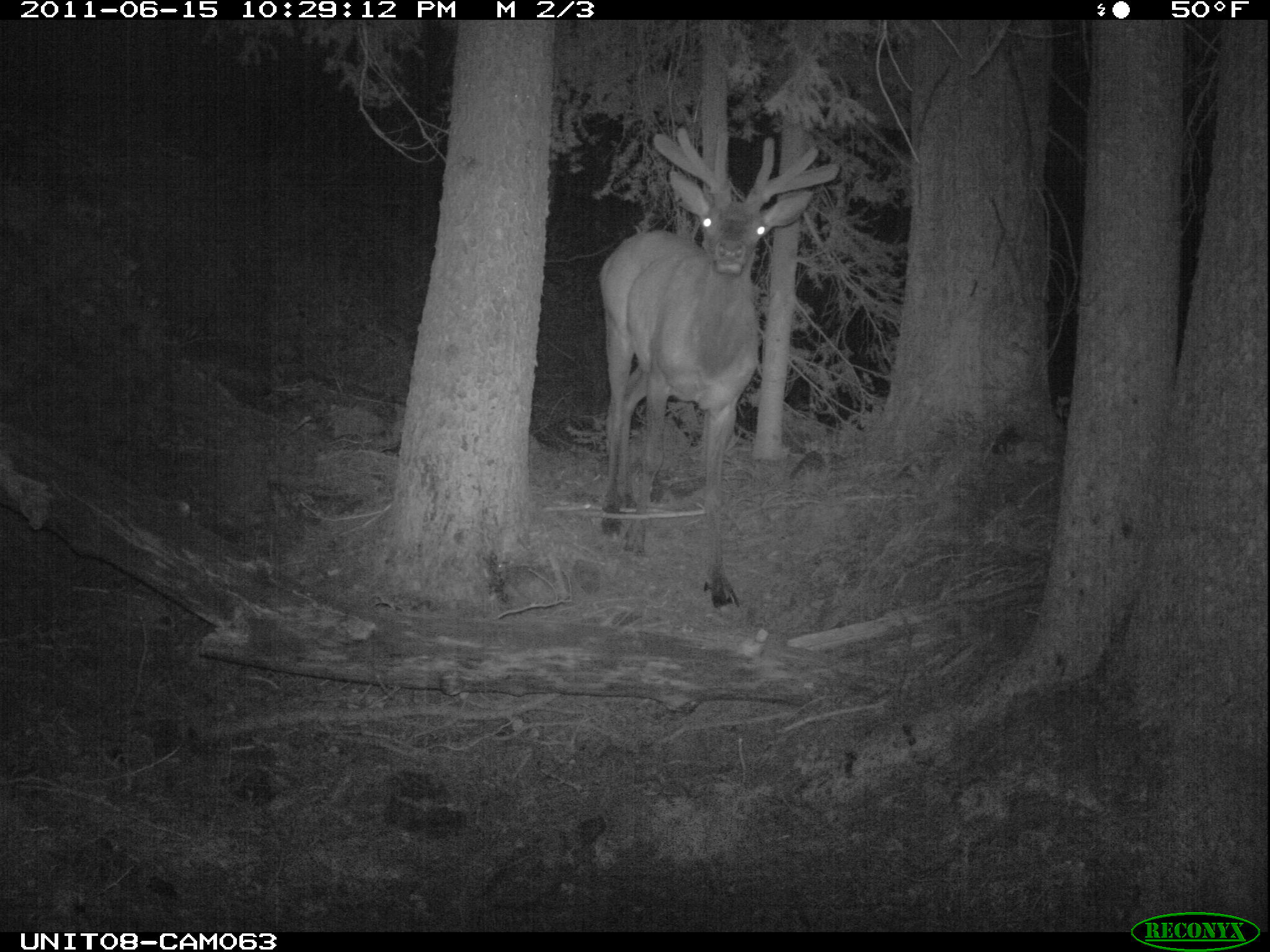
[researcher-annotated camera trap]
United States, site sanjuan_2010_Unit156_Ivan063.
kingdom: Animalia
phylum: Chordata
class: Mammalia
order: Artiodactyla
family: Cervidae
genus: Cervus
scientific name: Cervus elaphus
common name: red deer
Cervus elaphus (red deer).